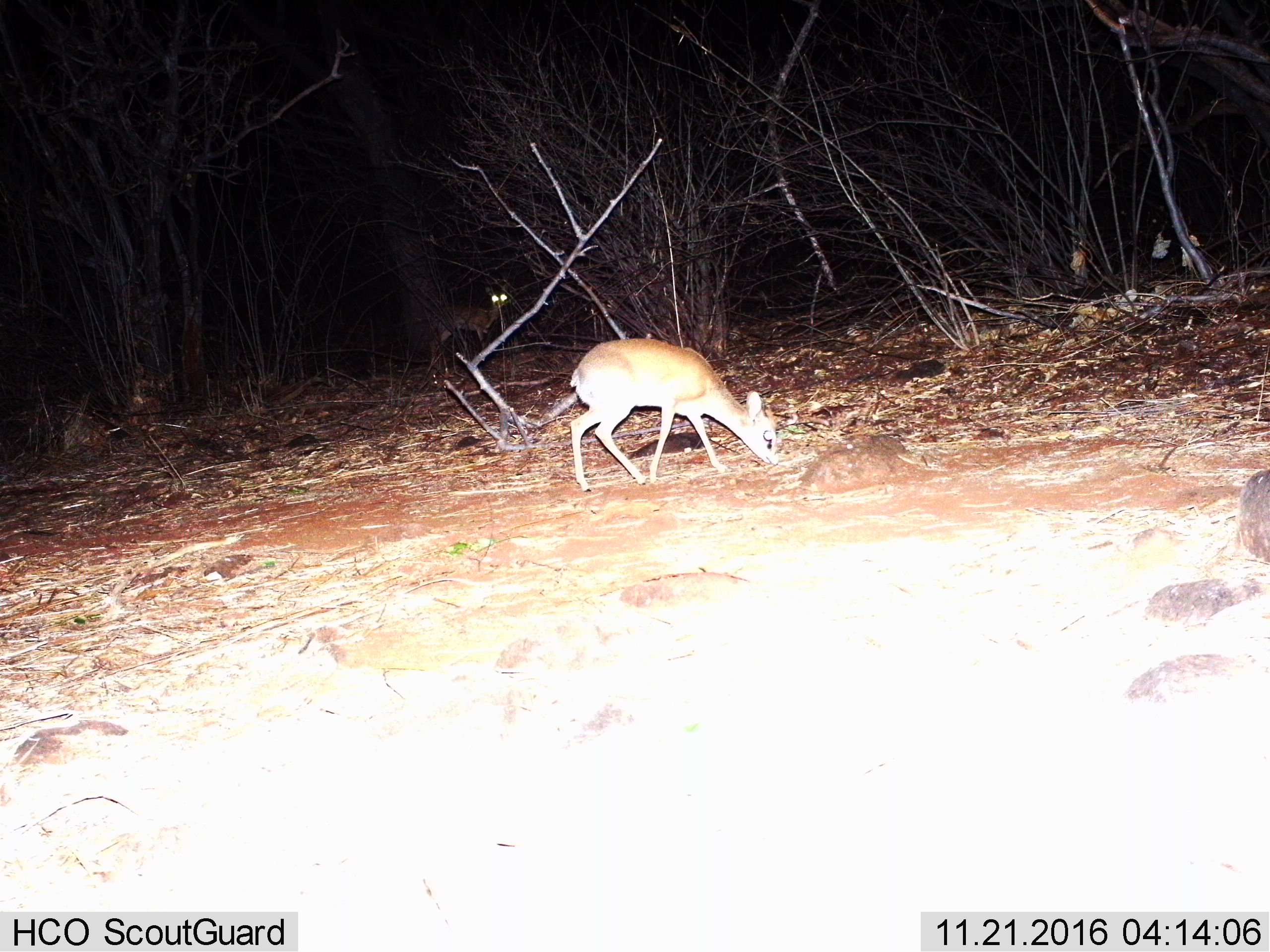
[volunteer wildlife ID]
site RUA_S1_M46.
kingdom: Animalia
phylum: Chordata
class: Mammalia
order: Artiodactyla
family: Bovidae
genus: Madoqua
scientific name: Madoqua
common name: dik-dik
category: dikdik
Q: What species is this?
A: Dikdik (dik-dik) (Madoqua).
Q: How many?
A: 1.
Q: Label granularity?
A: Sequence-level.